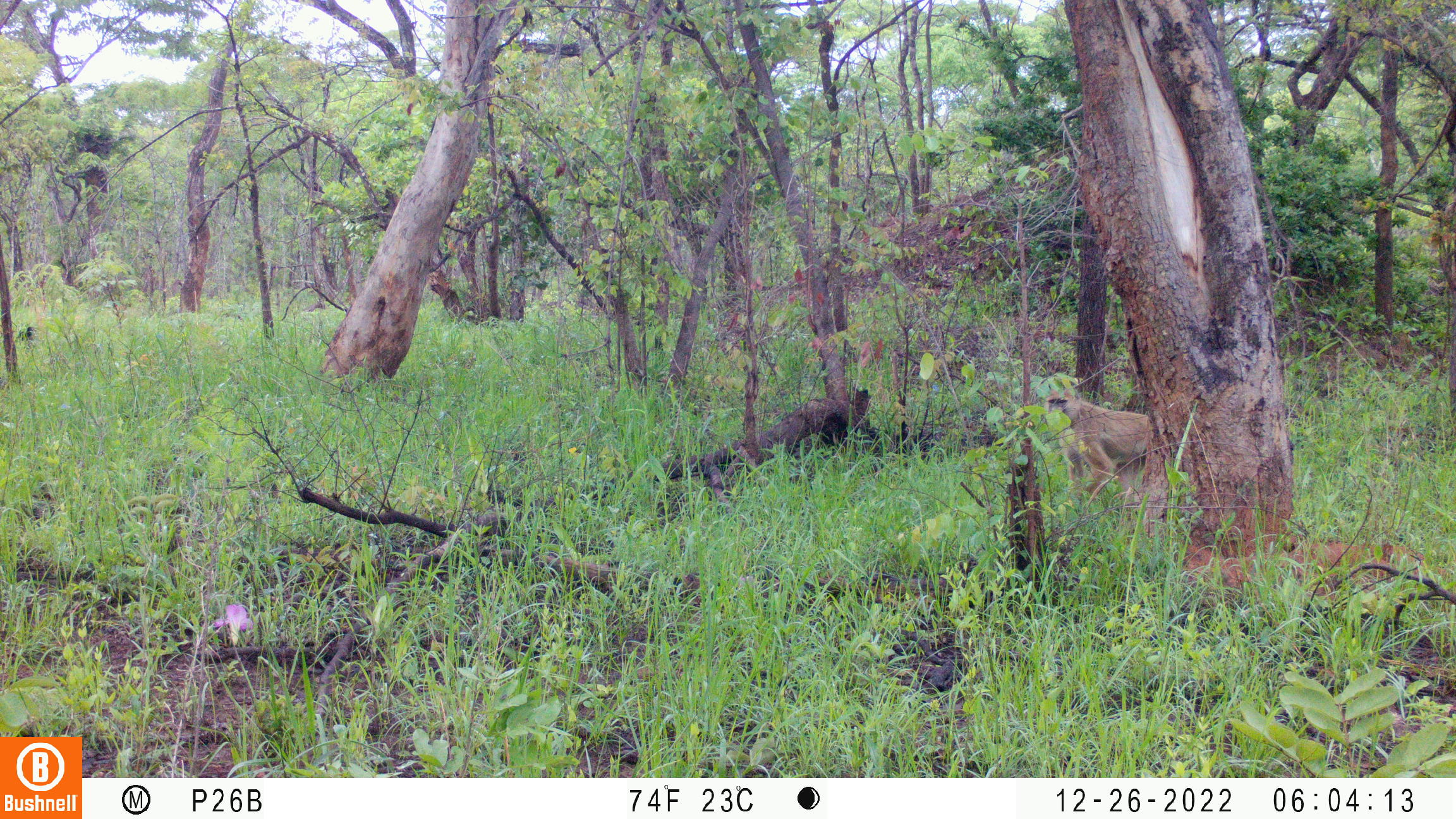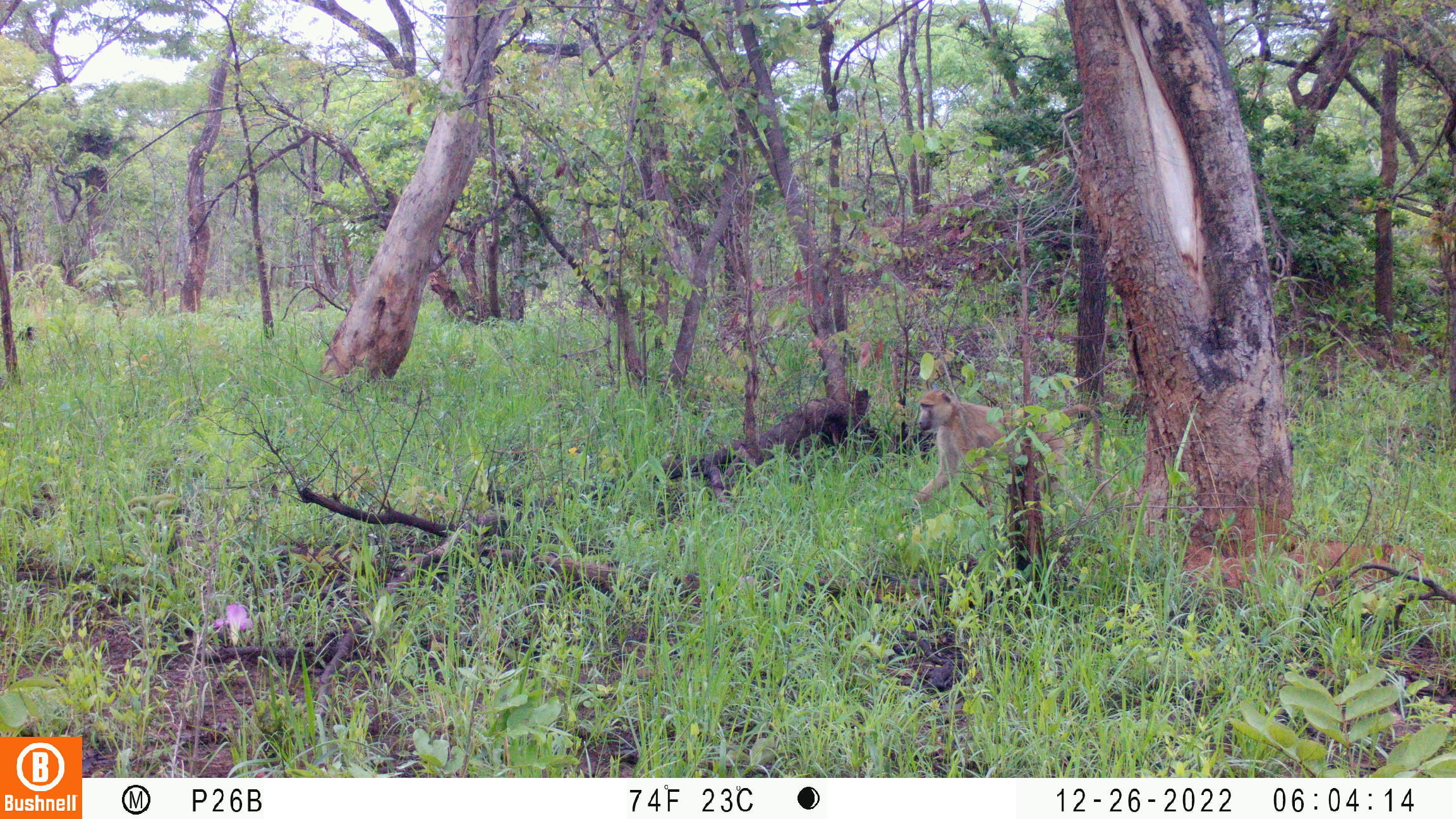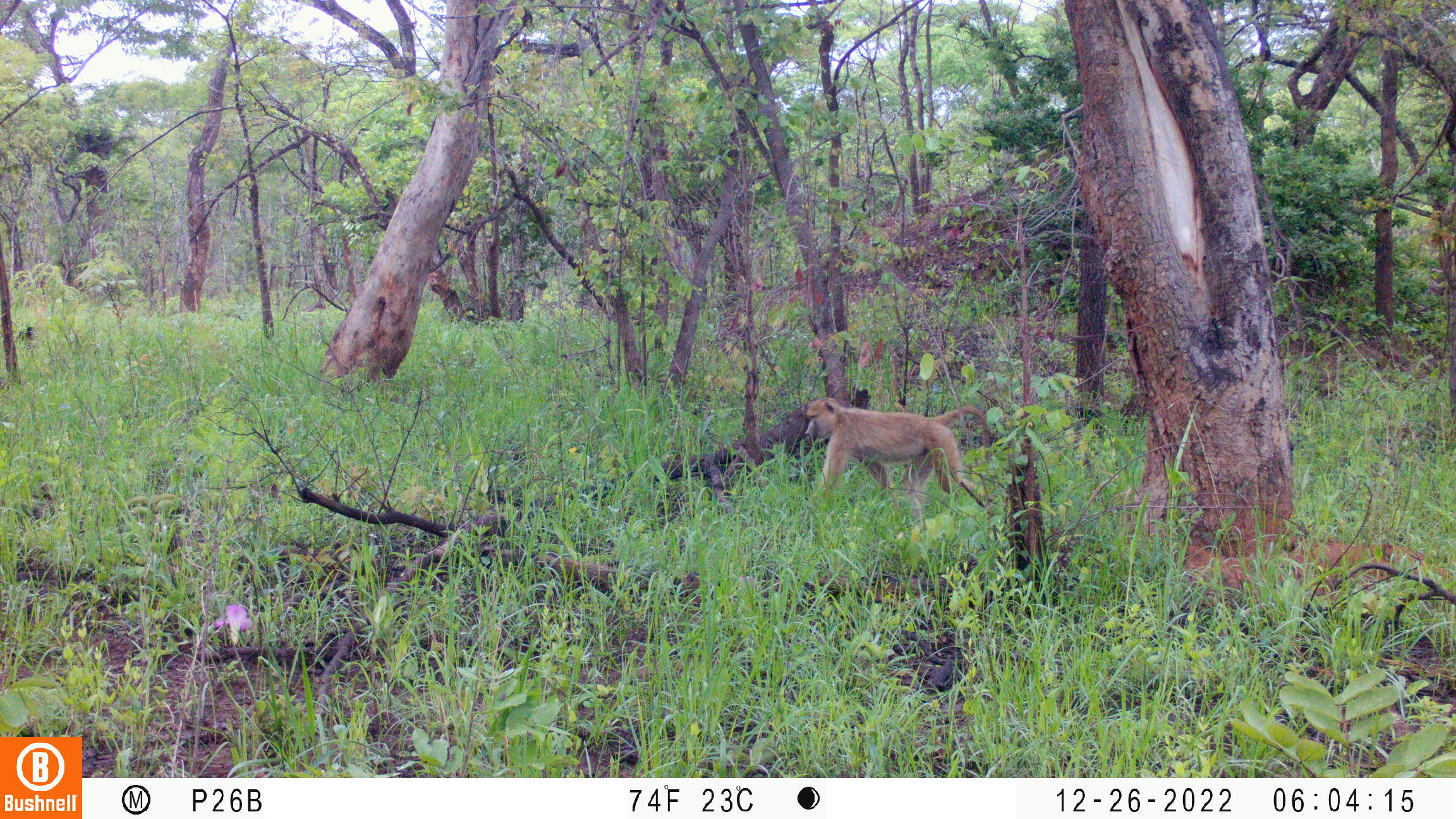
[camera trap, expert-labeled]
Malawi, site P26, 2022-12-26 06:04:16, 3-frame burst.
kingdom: Animalia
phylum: Chordata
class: Mammalia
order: Primates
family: Cercopithecidae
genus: Papio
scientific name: Papio cynocephalus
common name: yellow baboon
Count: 1.